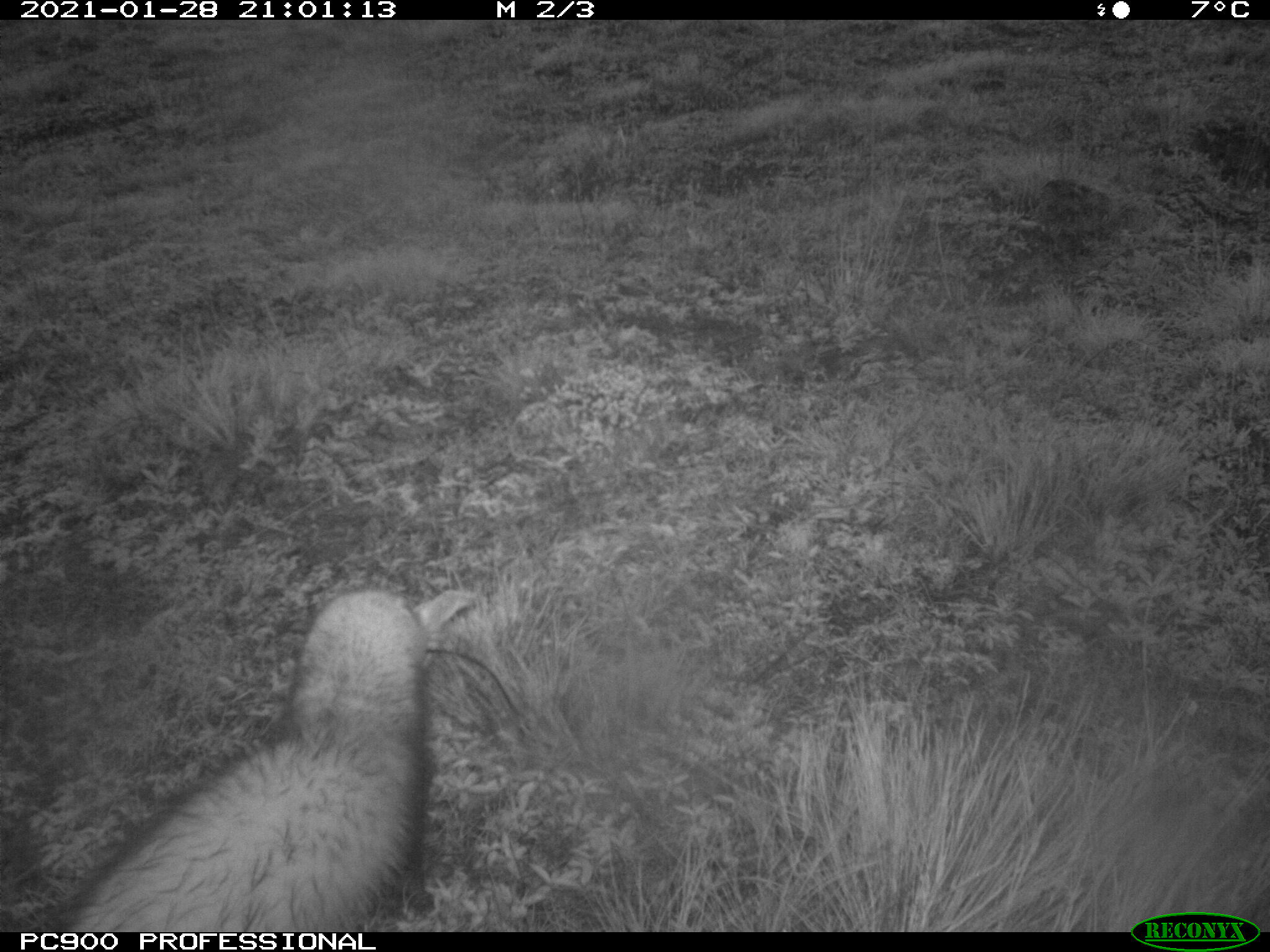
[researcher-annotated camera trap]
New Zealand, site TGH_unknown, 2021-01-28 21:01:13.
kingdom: Animalia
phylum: Chordata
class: Mammalia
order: Carnivora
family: Mustelidae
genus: Mustela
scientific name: Mustela furo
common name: ferret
Ferret (Mustela furo).